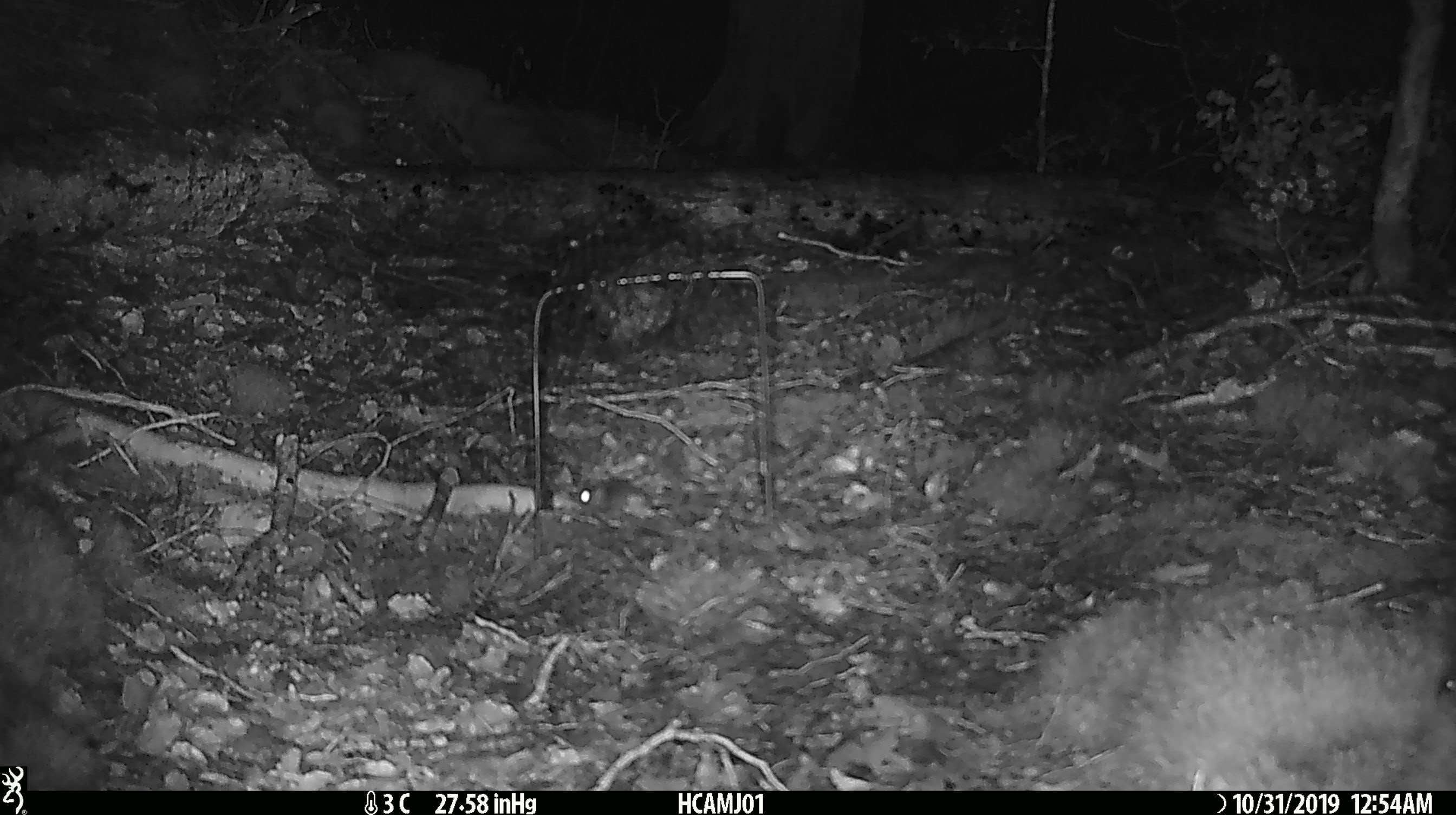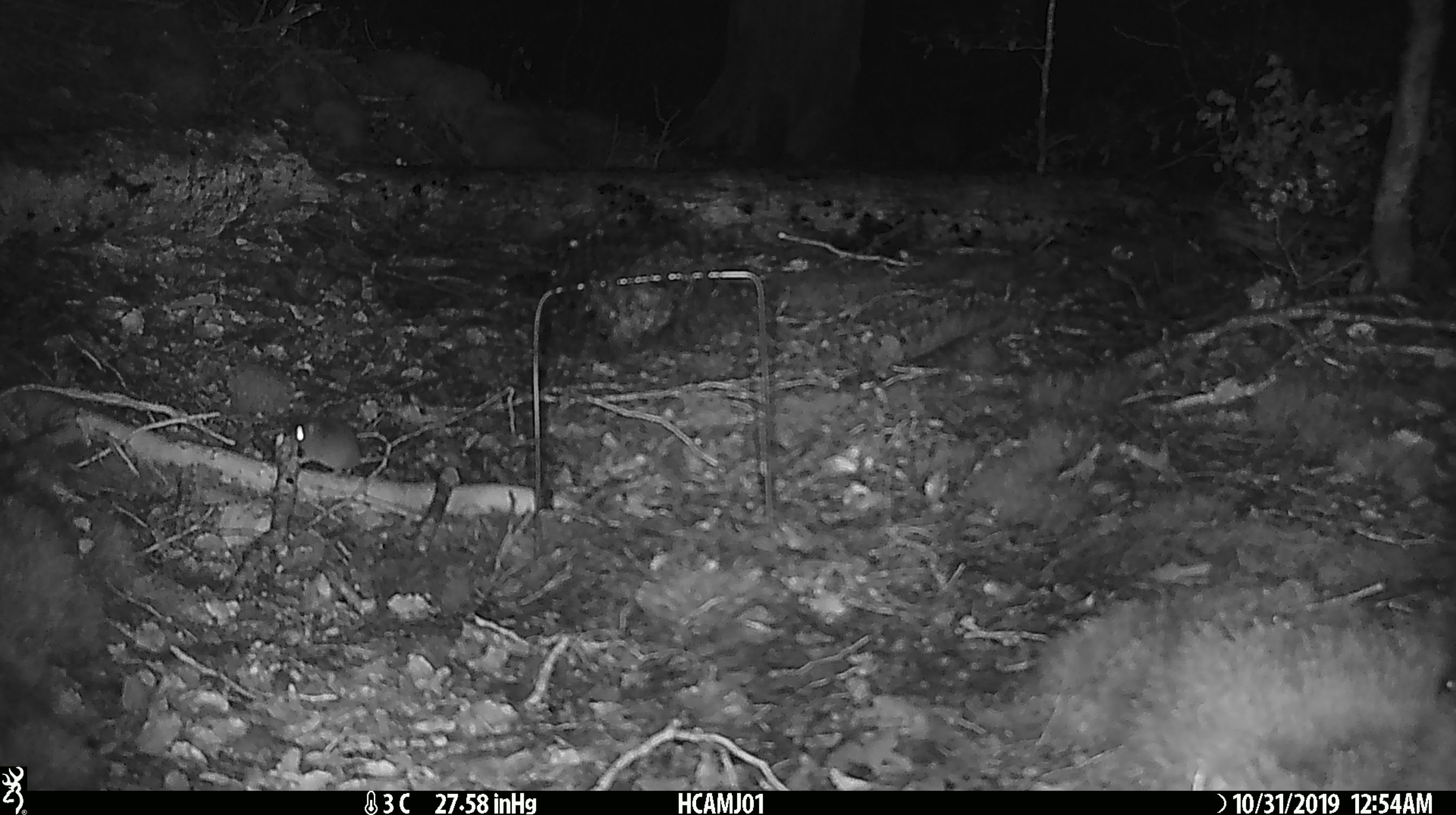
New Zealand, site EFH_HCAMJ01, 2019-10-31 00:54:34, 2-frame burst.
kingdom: Animalia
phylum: Chordata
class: Mammalia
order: Rodentia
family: Muridae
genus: Mus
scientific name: Mus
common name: mouse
Mouse (Mus).